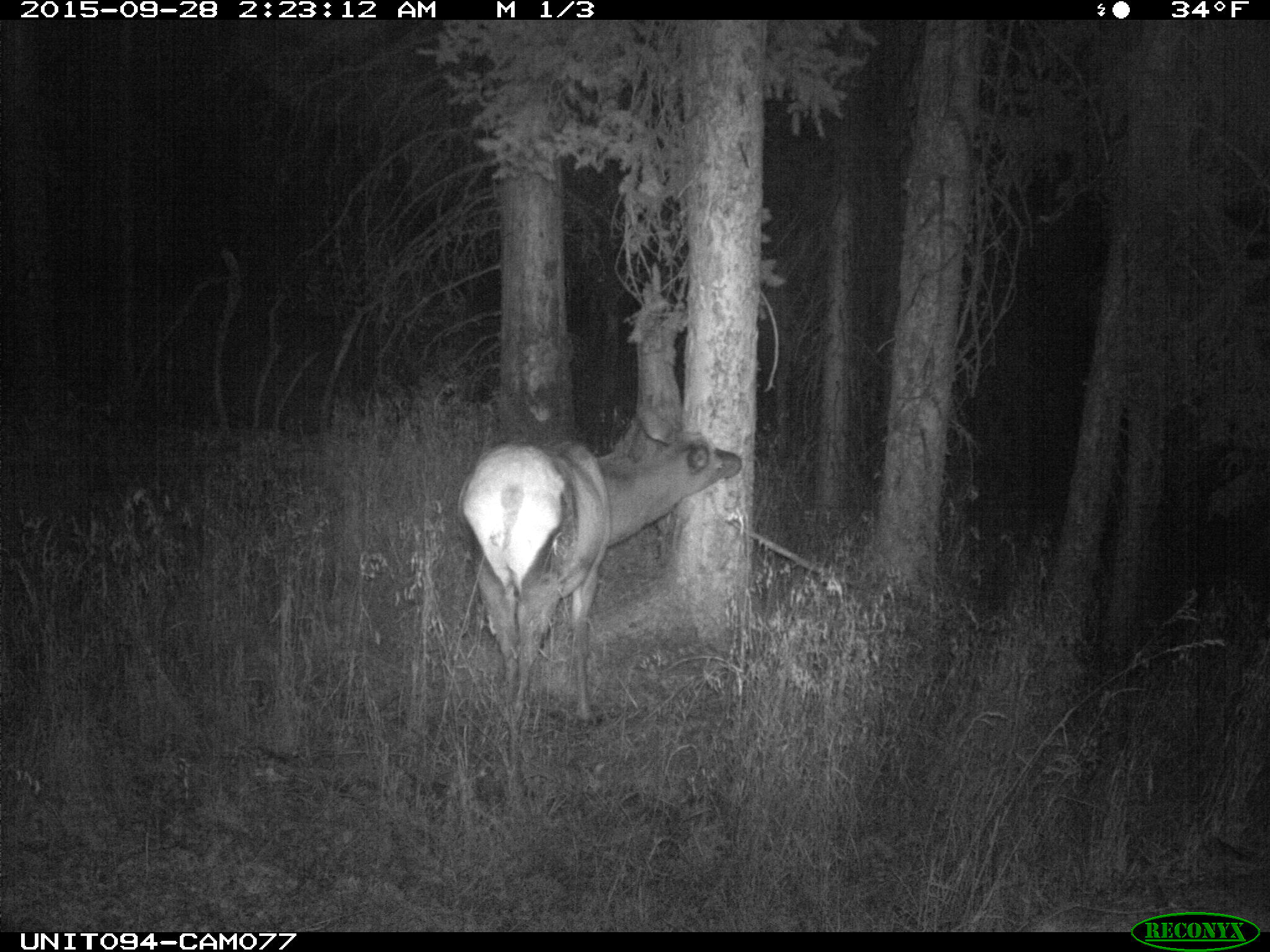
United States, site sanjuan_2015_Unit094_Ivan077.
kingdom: Animalia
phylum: Chordata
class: Mammalia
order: Artiodactyla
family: Cervidae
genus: Cervus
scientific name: Cervus elaphus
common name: red deer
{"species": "Cervus elaphus (red deer)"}